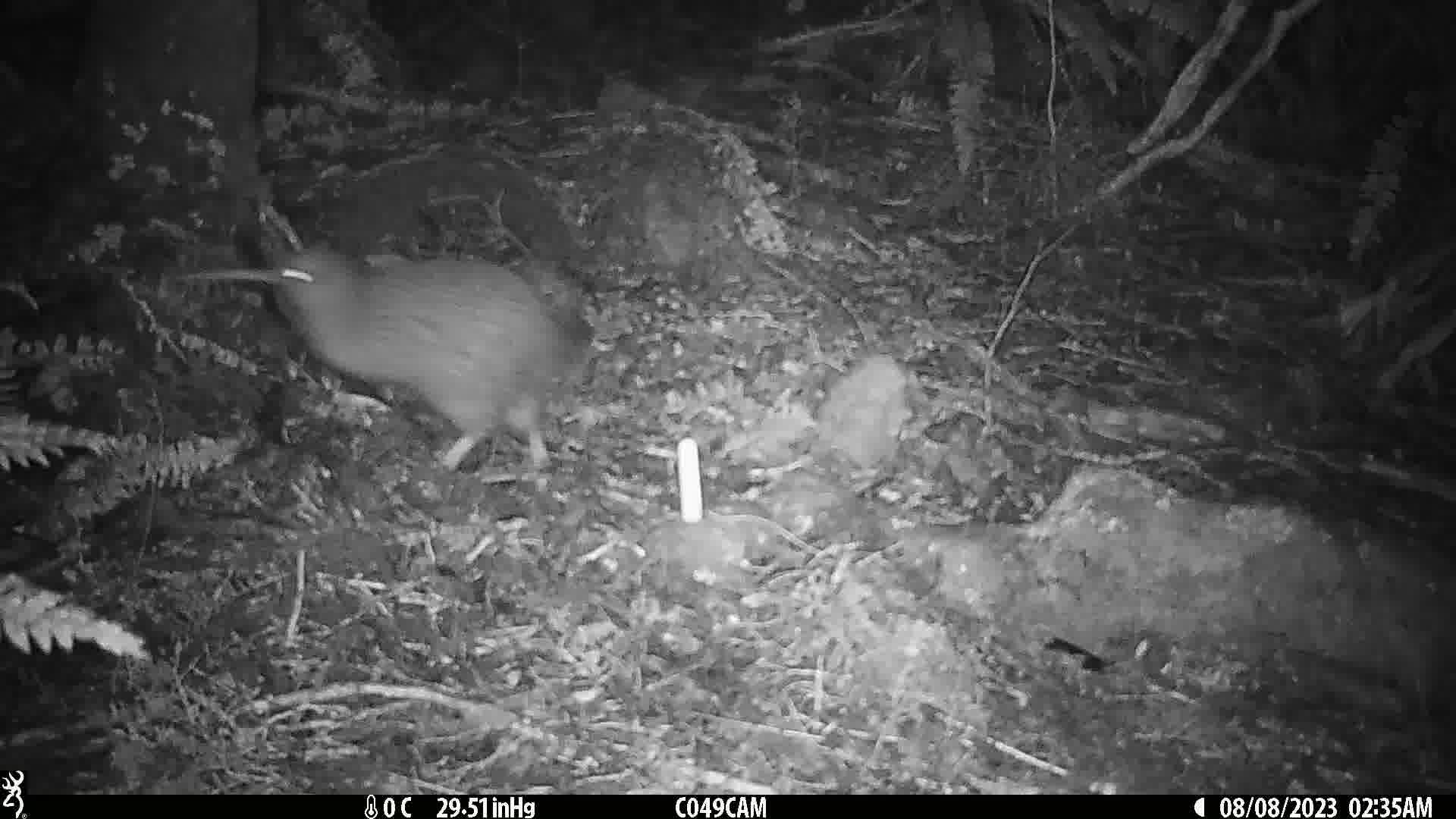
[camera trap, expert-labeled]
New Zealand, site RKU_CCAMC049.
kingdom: Animalia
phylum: Chordata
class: Aves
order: Apterygiformes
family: Apterygidae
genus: Apteryx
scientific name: Apteryx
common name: kiwi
Kiwi (Apteryx).